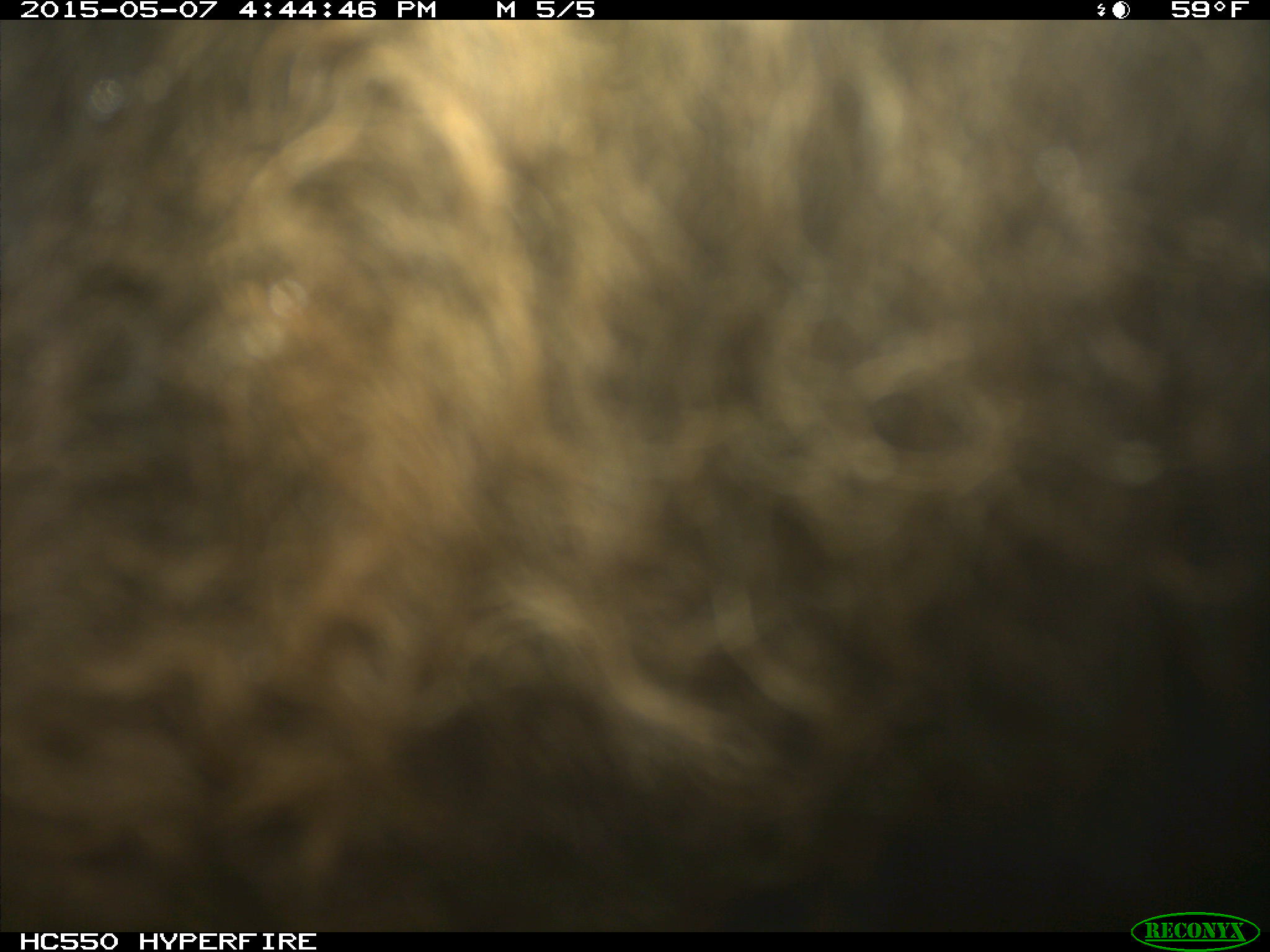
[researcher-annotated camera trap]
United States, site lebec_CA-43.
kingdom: Animalia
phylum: Chordata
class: Mammalia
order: Artiodactyla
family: Bovidae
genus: Bos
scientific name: Bos taurus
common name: domestic cow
Bos taurus (domestic cow).